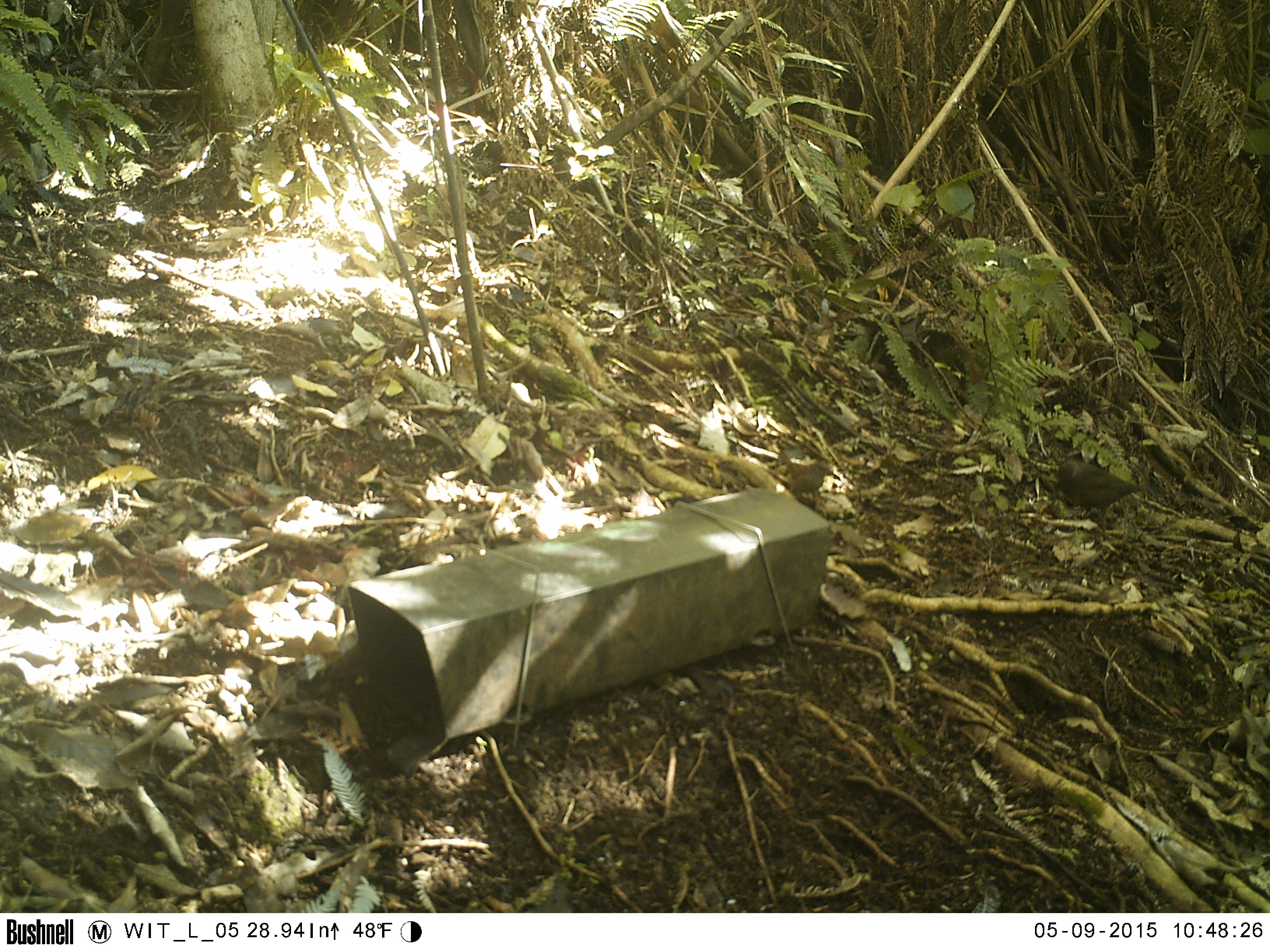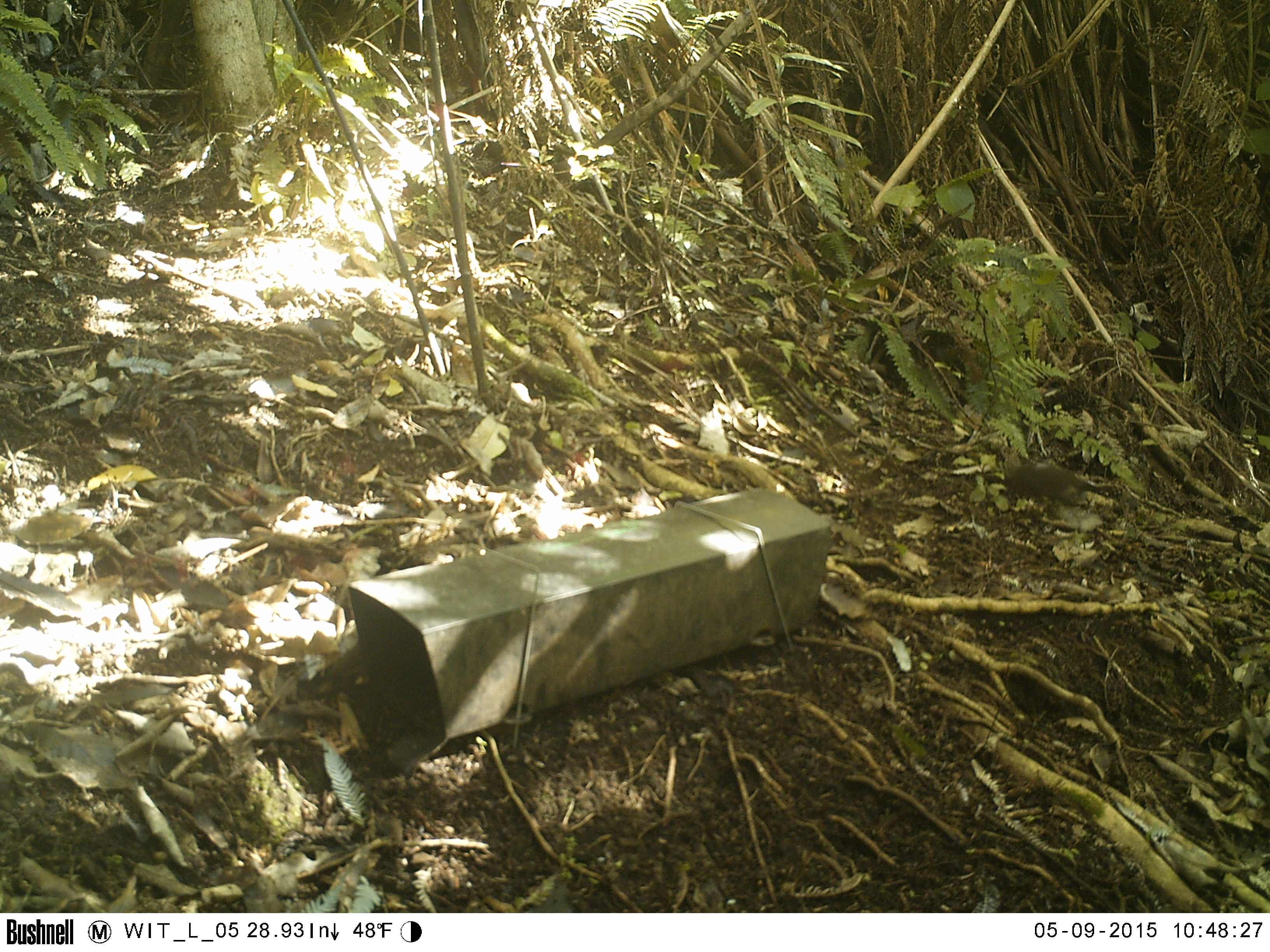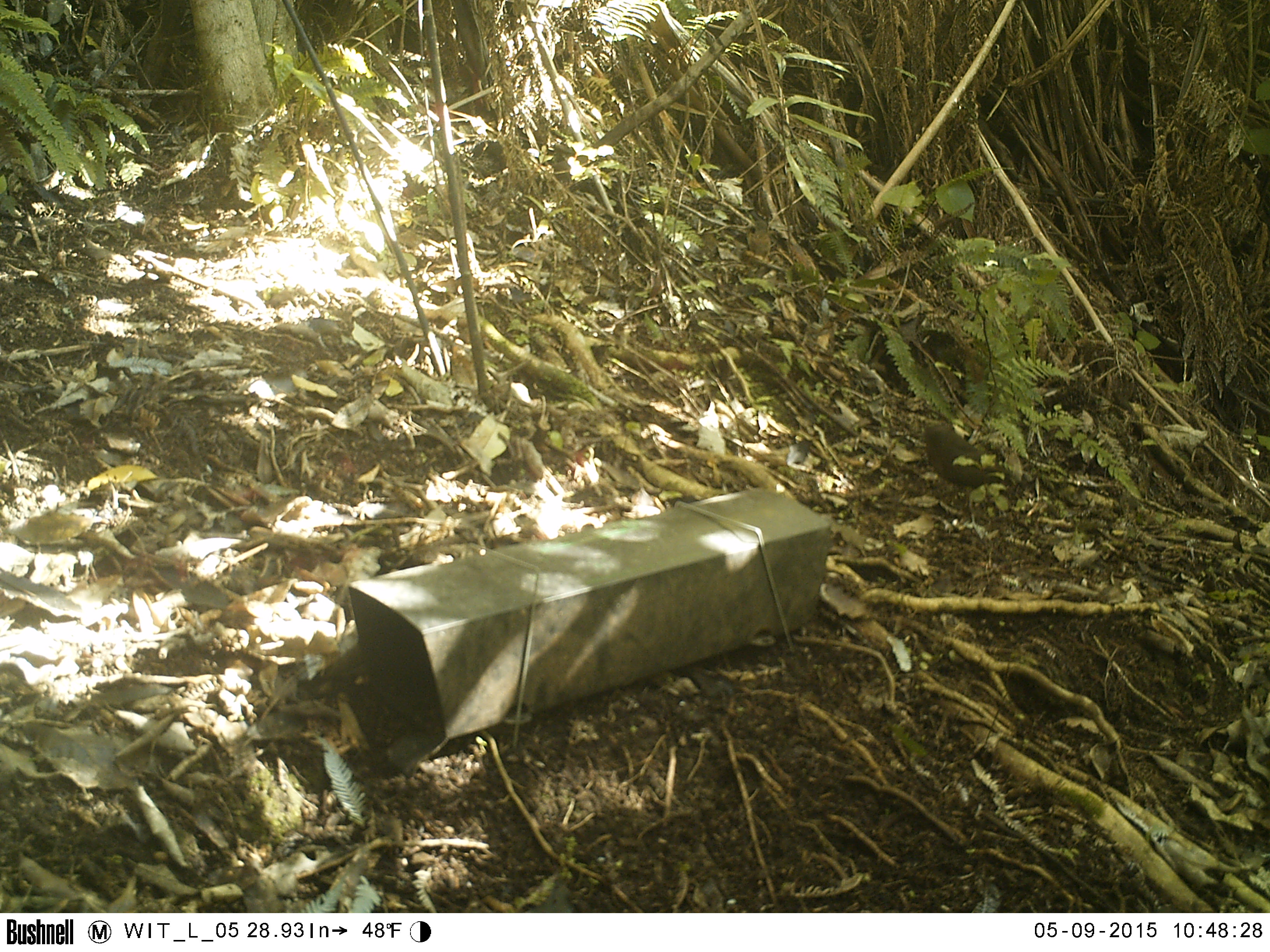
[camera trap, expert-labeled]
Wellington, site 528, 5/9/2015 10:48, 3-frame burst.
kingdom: Animalia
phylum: Chordata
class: Aves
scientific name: Aves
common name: bird